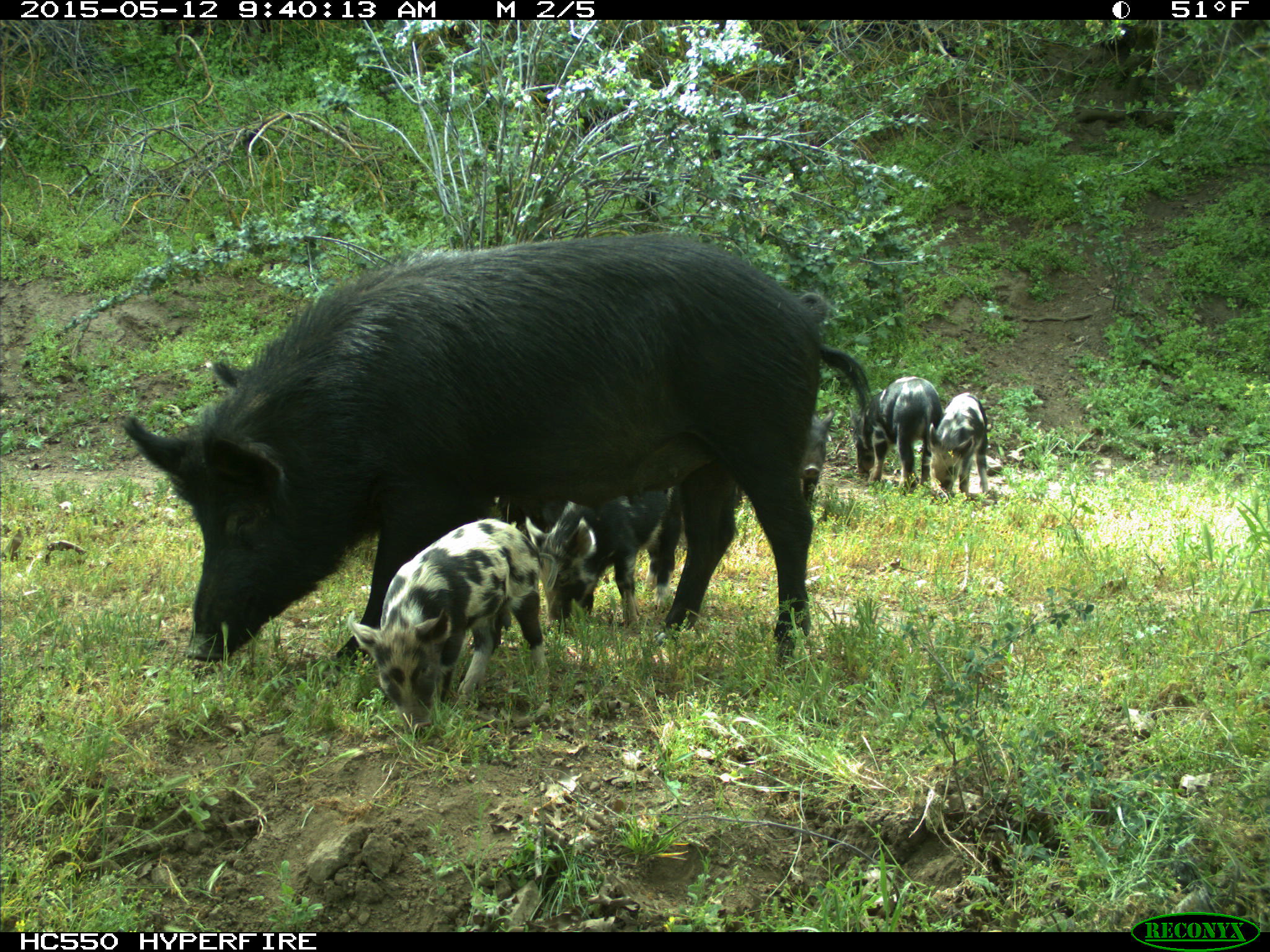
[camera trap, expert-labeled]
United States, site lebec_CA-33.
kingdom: Animalia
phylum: Chordata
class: Mammalia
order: Artiodactyla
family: Suidae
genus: Sus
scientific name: Sus scrofa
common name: wild boar